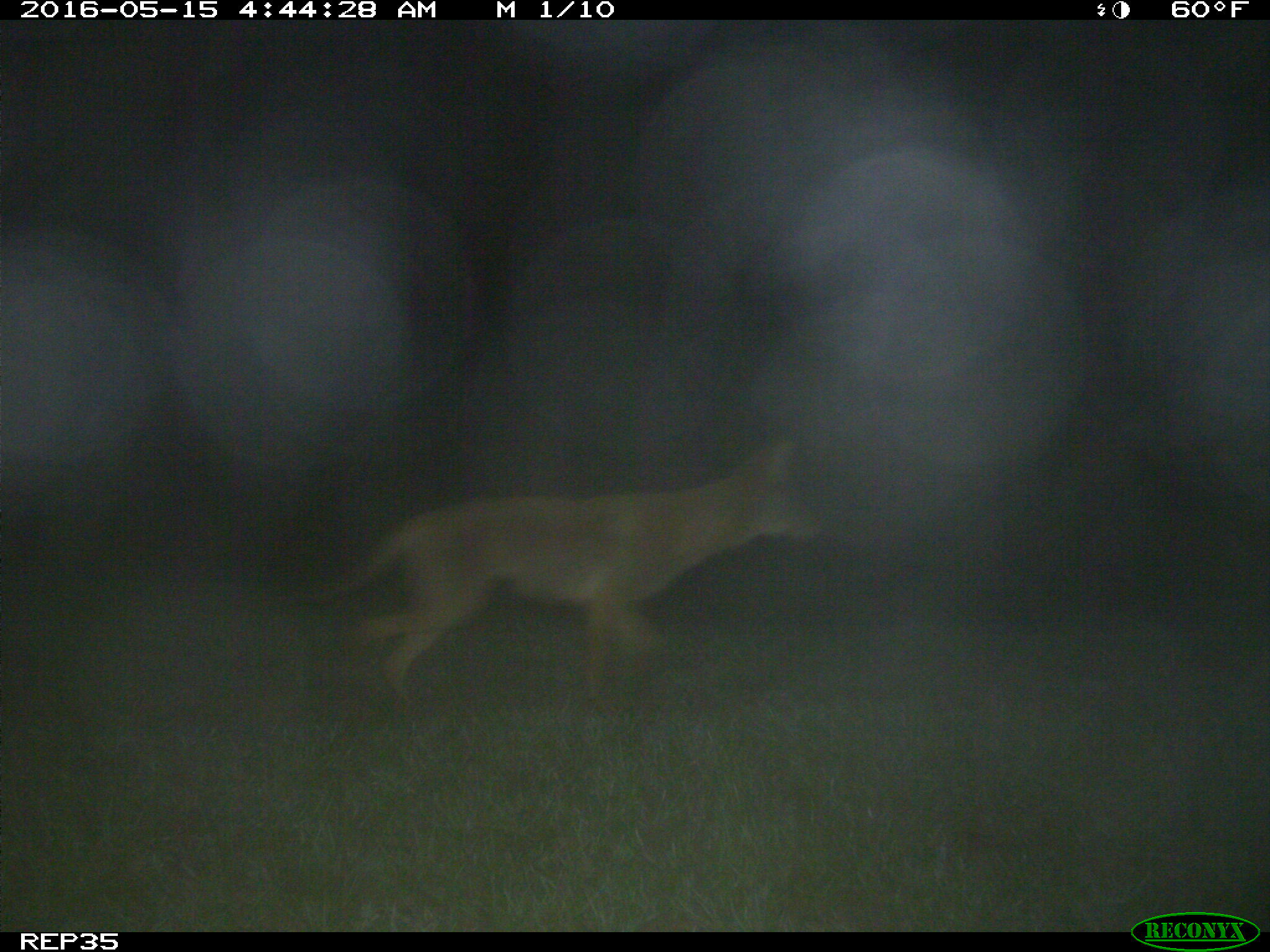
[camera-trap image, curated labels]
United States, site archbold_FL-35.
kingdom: Animalia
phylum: Chordata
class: Mammalia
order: Carnivora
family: Canidae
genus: Canis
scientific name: Canis latrans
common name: coyote